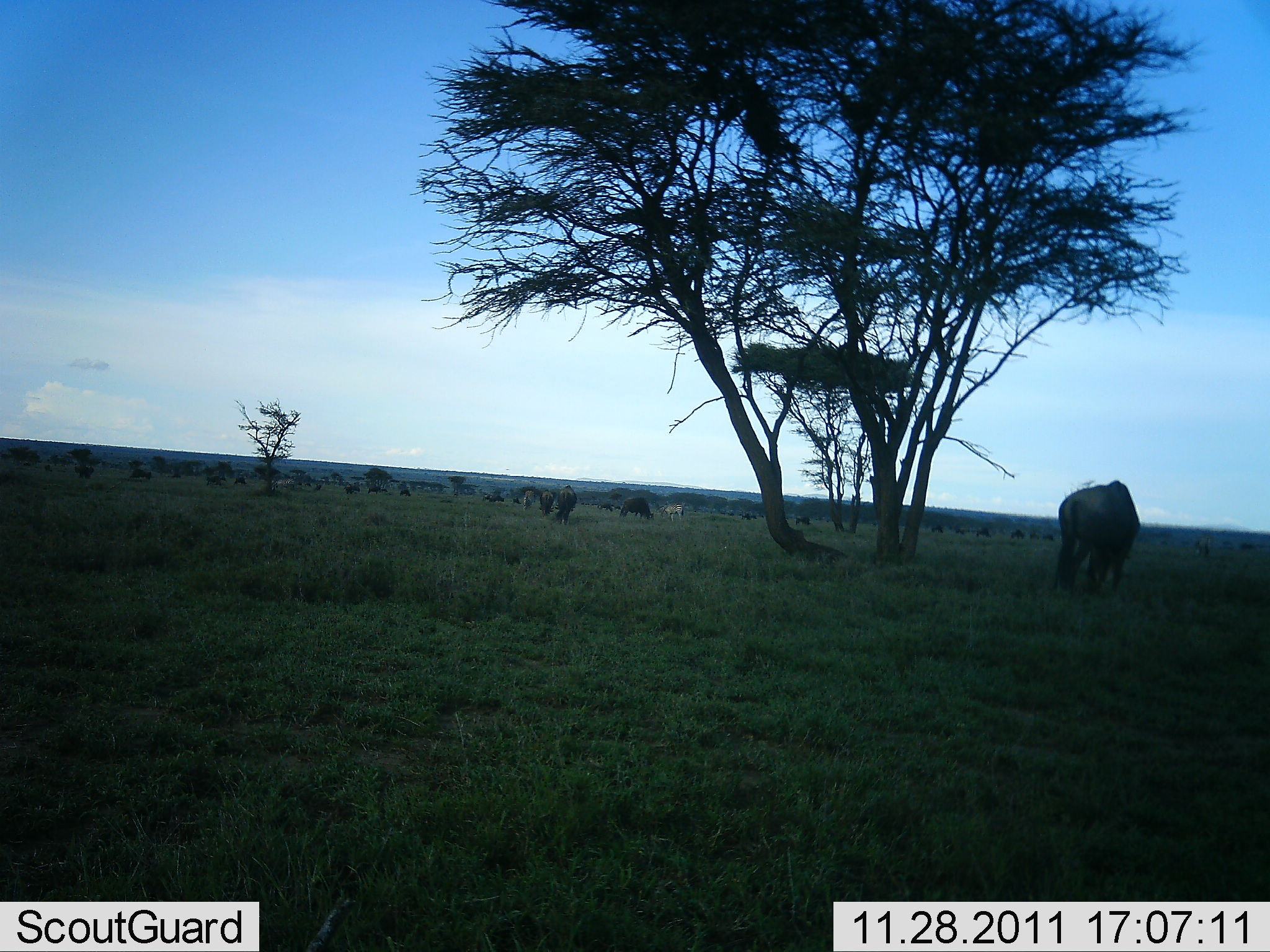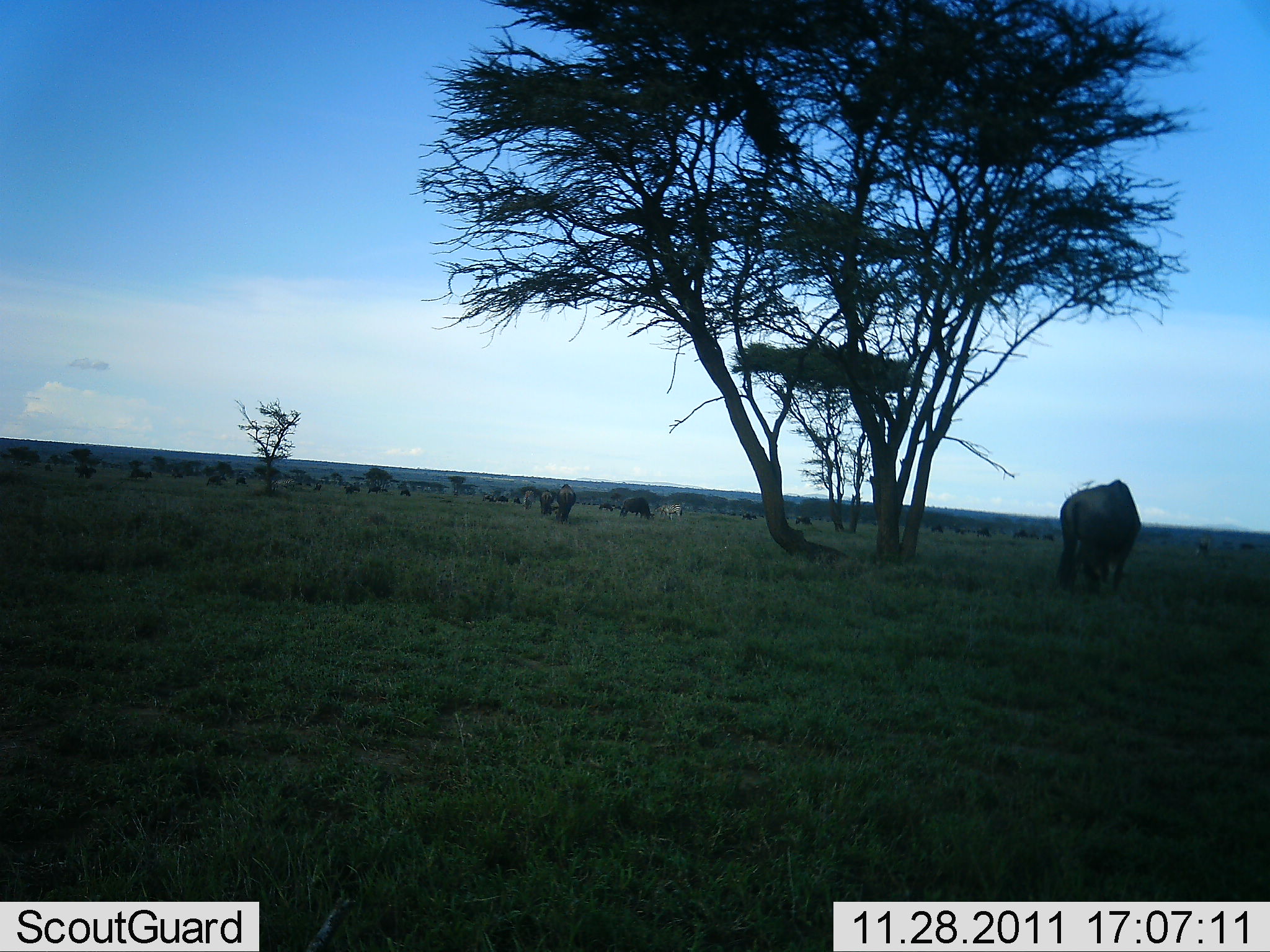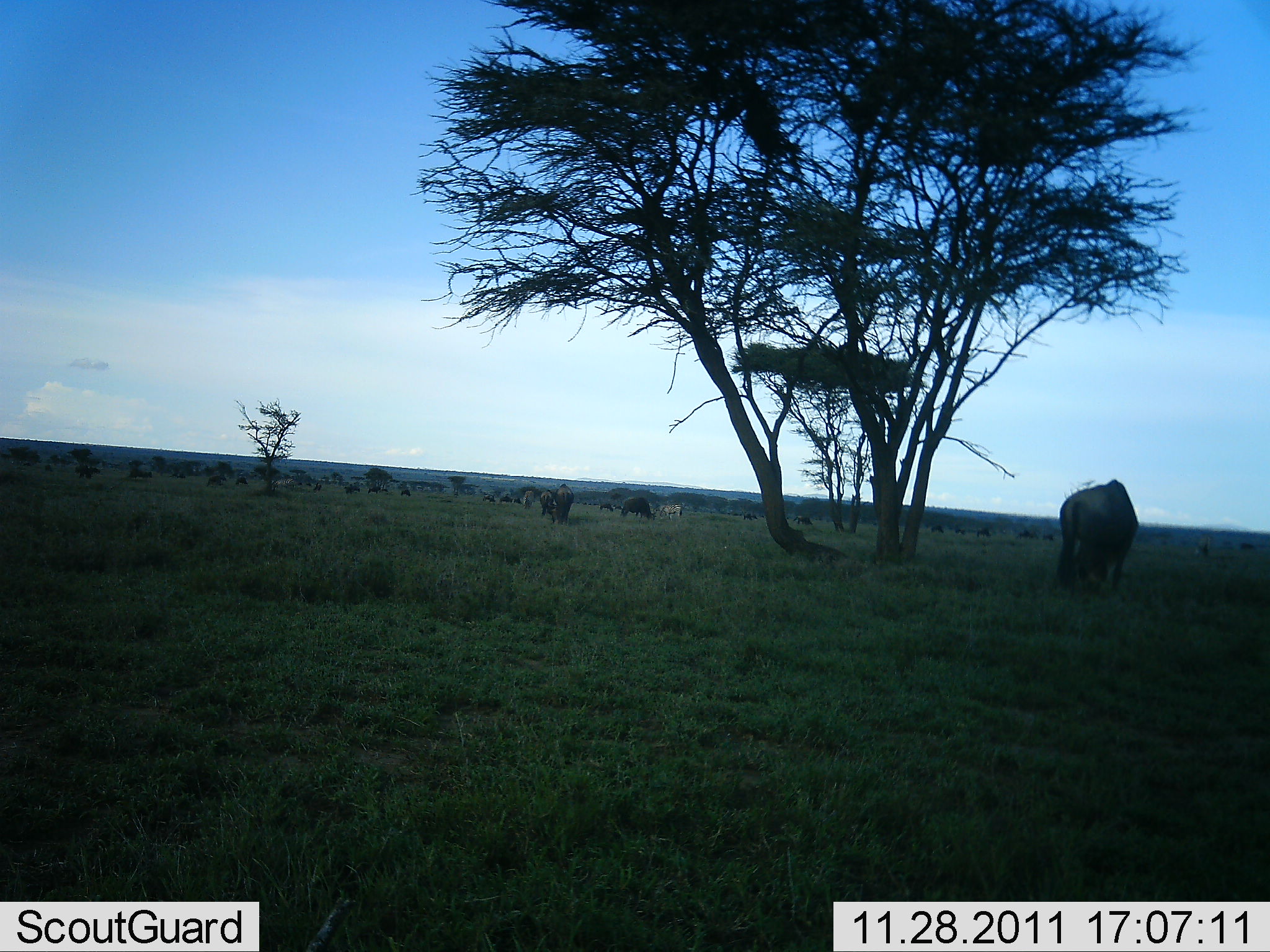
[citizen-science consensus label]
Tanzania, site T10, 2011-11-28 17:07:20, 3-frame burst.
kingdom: Animalia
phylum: Chordata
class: Mammalia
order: Artiodactyla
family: Bovidae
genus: Connochaetes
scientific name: Connochaetes taurinus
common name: blue wildebeest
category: wildebeest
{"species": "wildebeest (blue wildebeest) (Connochaetes taurinus)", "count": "11-50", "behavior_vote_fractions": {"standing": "39%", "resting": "0%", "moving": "17%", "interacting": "0%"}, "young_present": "0%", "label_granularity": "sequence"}